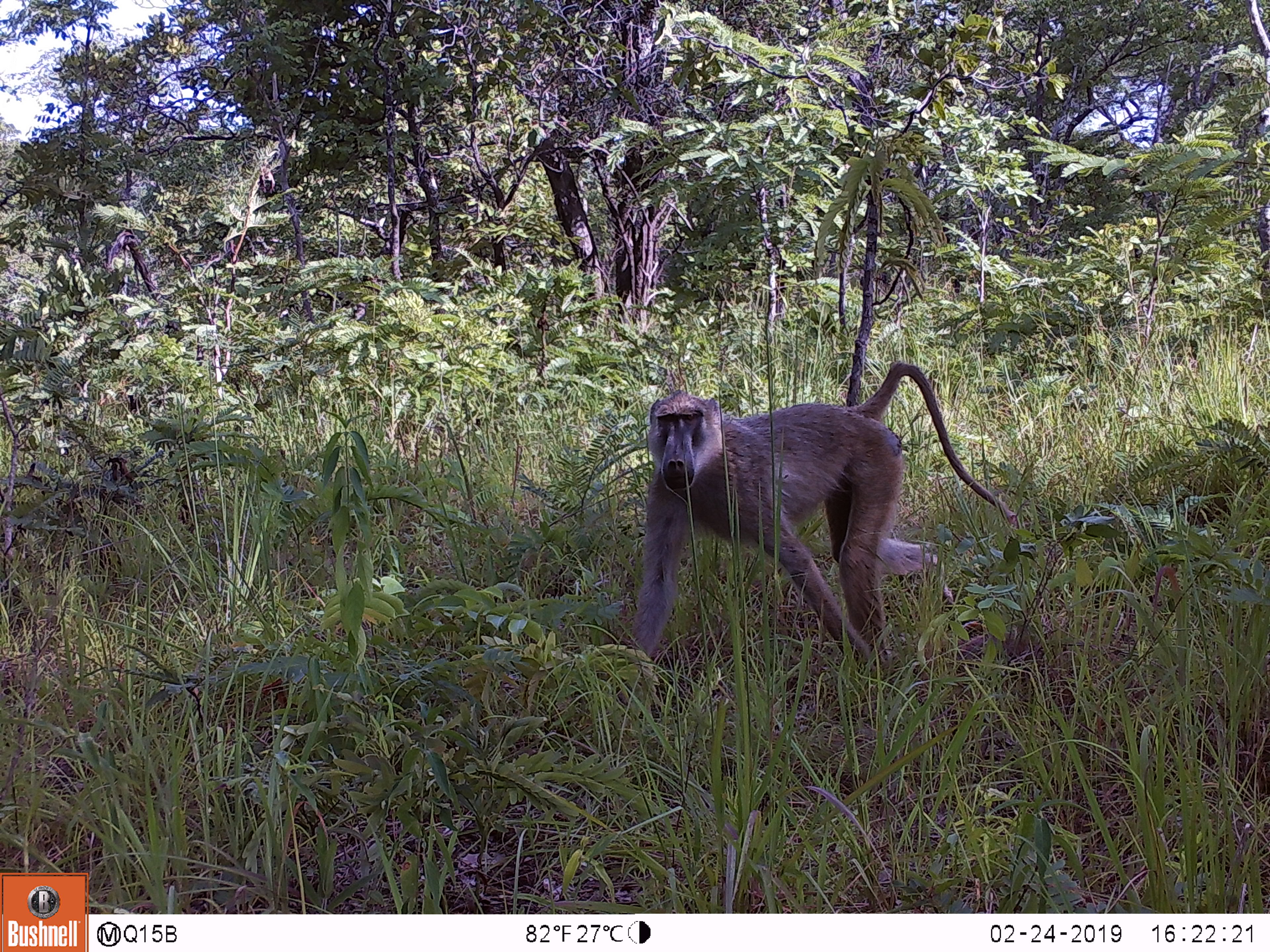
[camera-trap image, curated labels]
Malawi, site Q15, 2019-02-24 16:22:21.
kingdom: Animalia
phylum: Chordata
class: Mammalia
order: Primates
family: Cercopithecidae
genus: Papio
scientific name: Papio cynocephalus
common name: yellow baboon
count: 1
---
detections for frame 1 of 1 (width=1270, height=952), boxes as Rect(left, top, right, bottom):
yellow baboon: Rect(614, 350, 1013, 707)